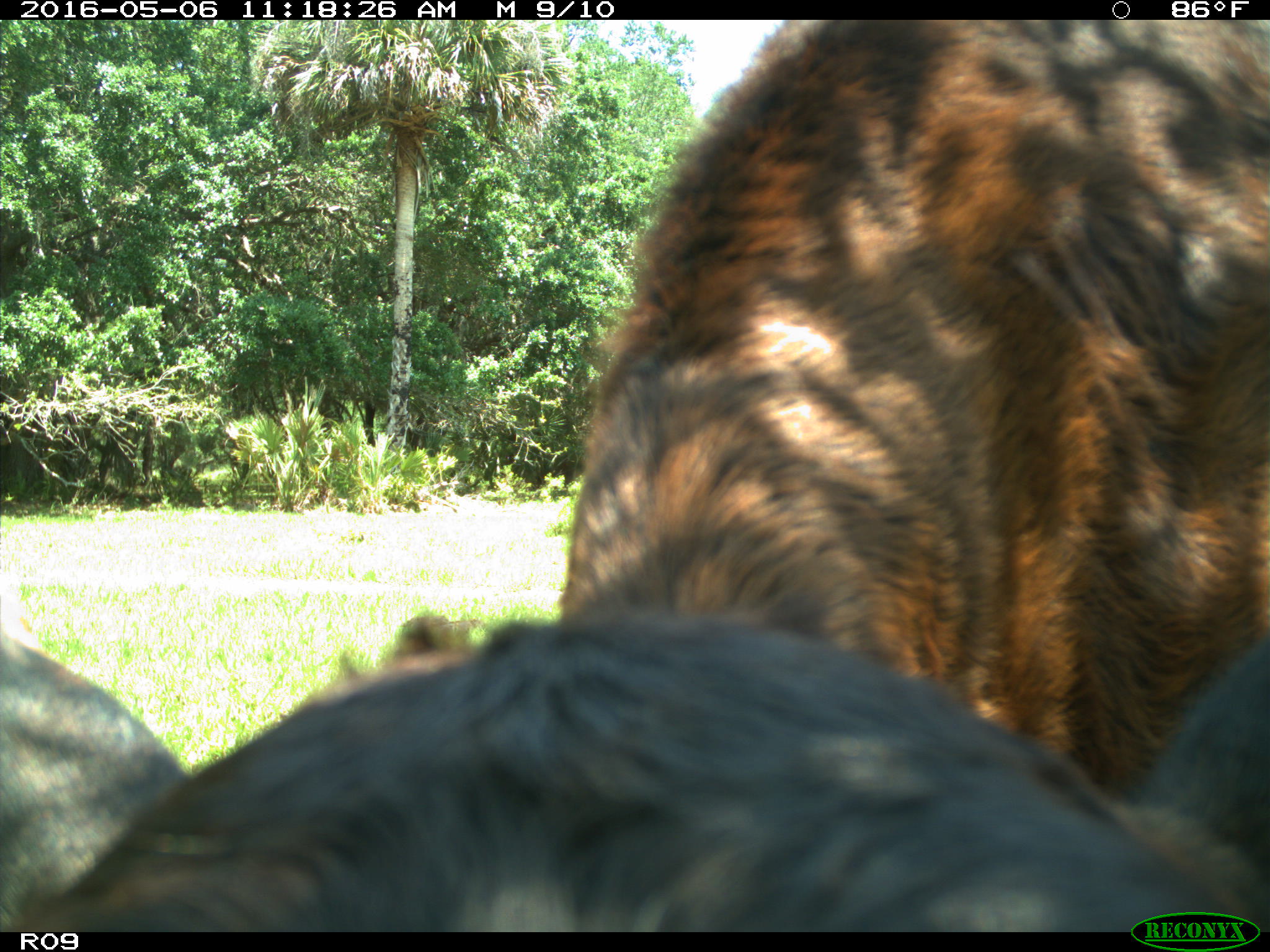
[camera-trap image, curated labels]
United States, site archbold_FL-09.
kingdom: Animalia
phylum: Chordata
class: Mammalia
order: Artiodactyla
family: Bovidae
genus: Bos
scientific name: Bos taurus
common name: domestic cow